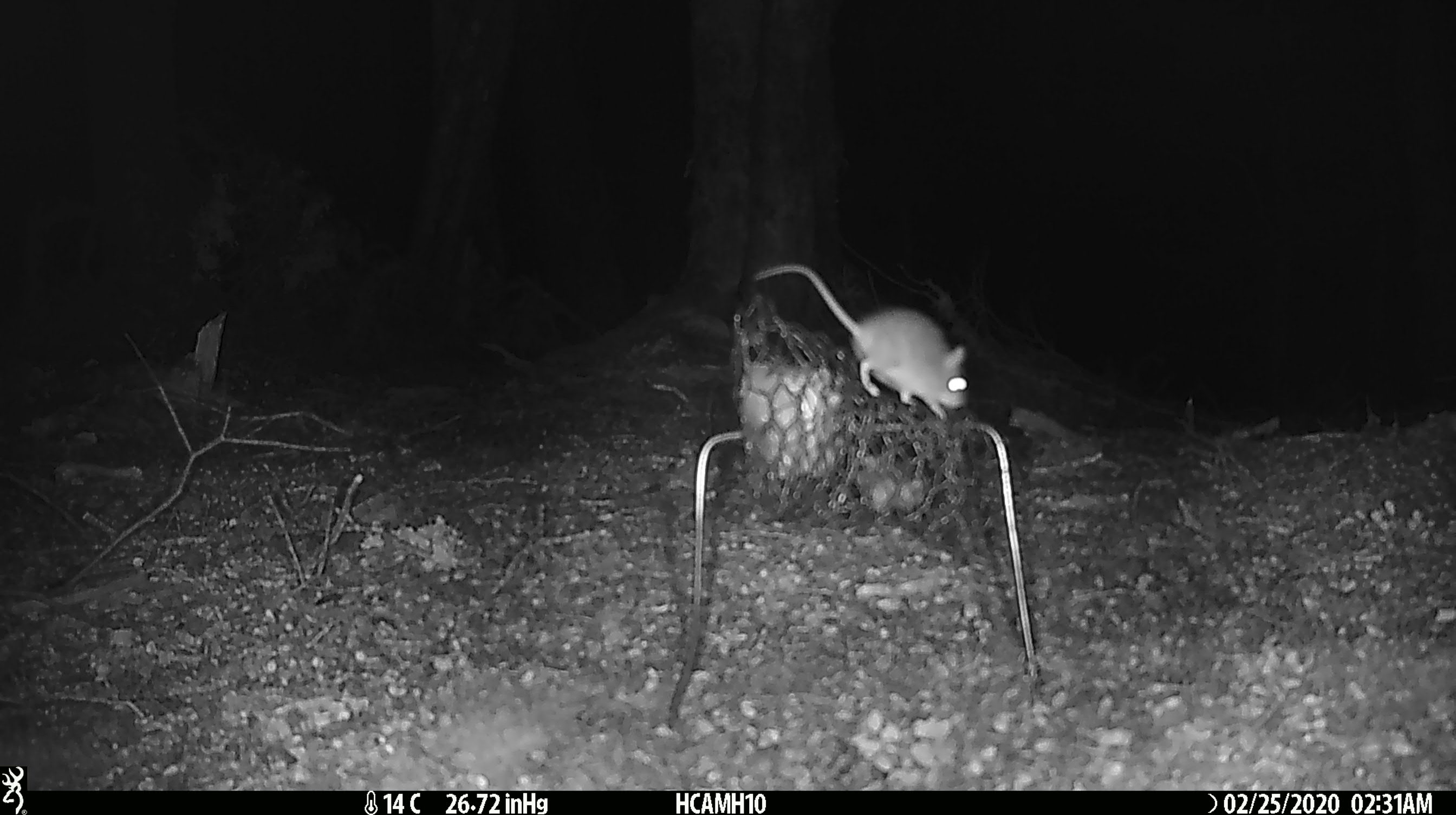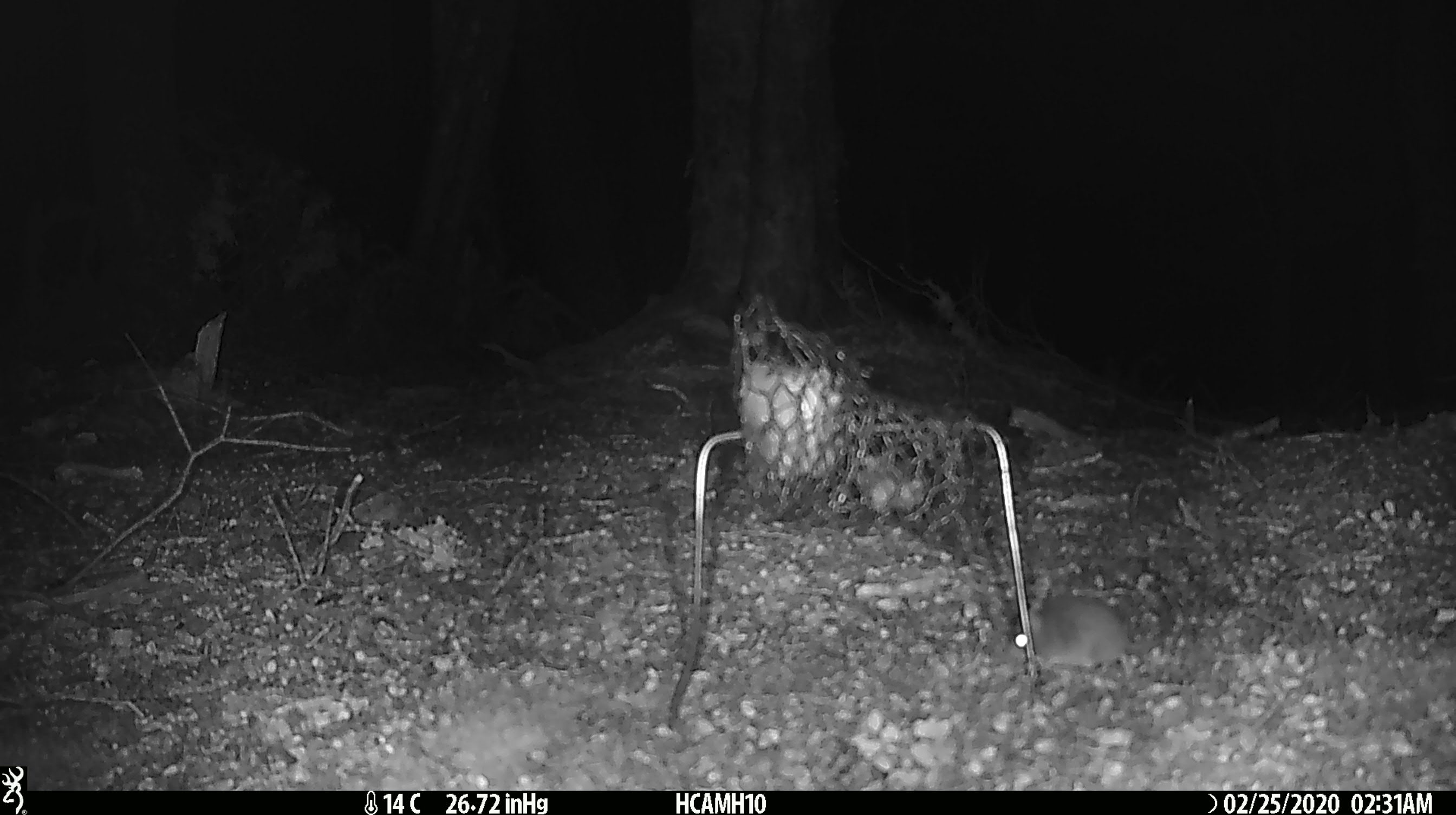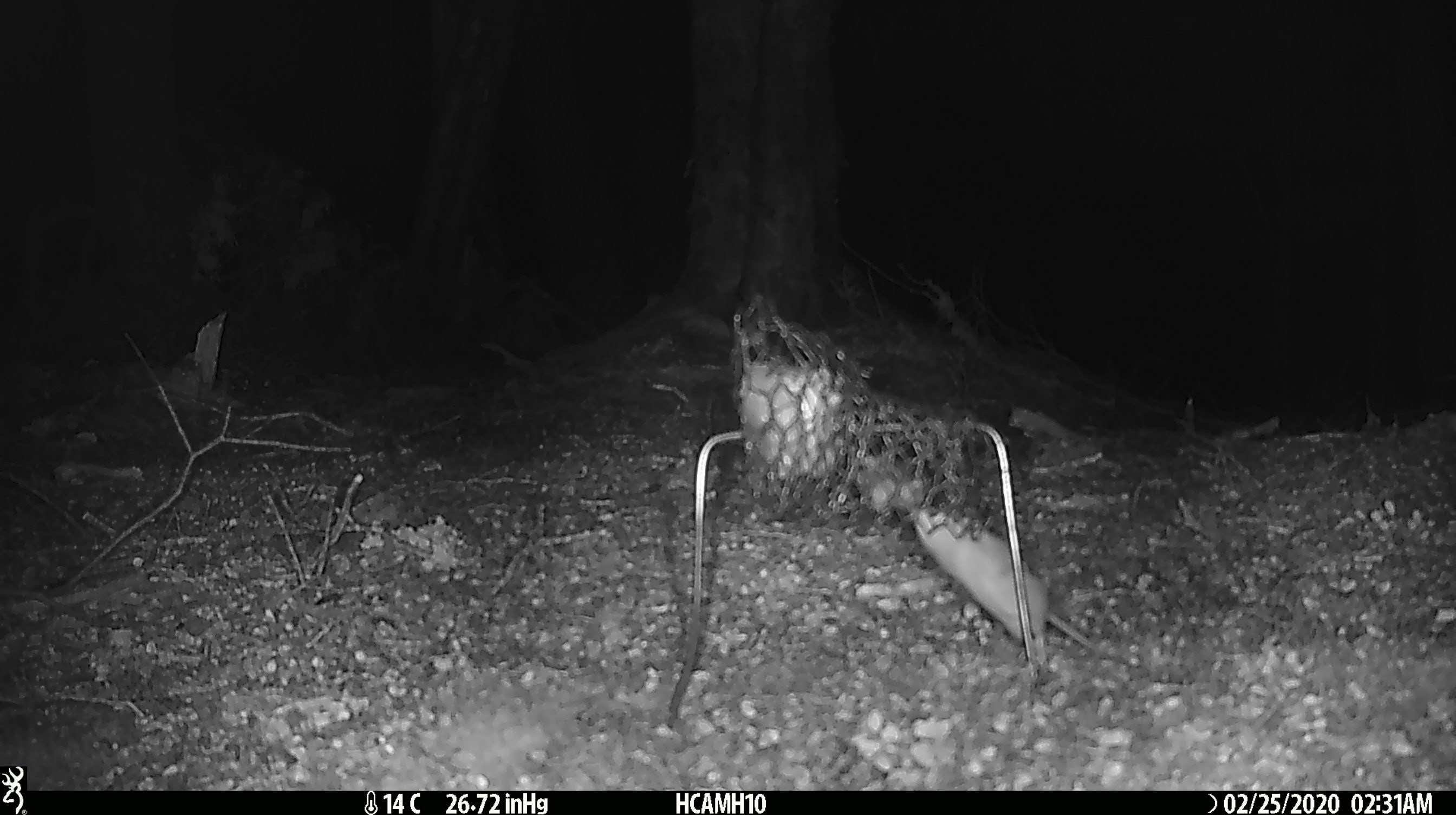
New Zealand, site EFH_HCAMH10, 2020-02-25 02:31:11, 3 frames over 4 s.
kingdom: Animalia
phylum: Chordata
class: Mammalia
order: Rodentia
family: Muridae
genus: Mus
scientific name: Mus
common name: mouse